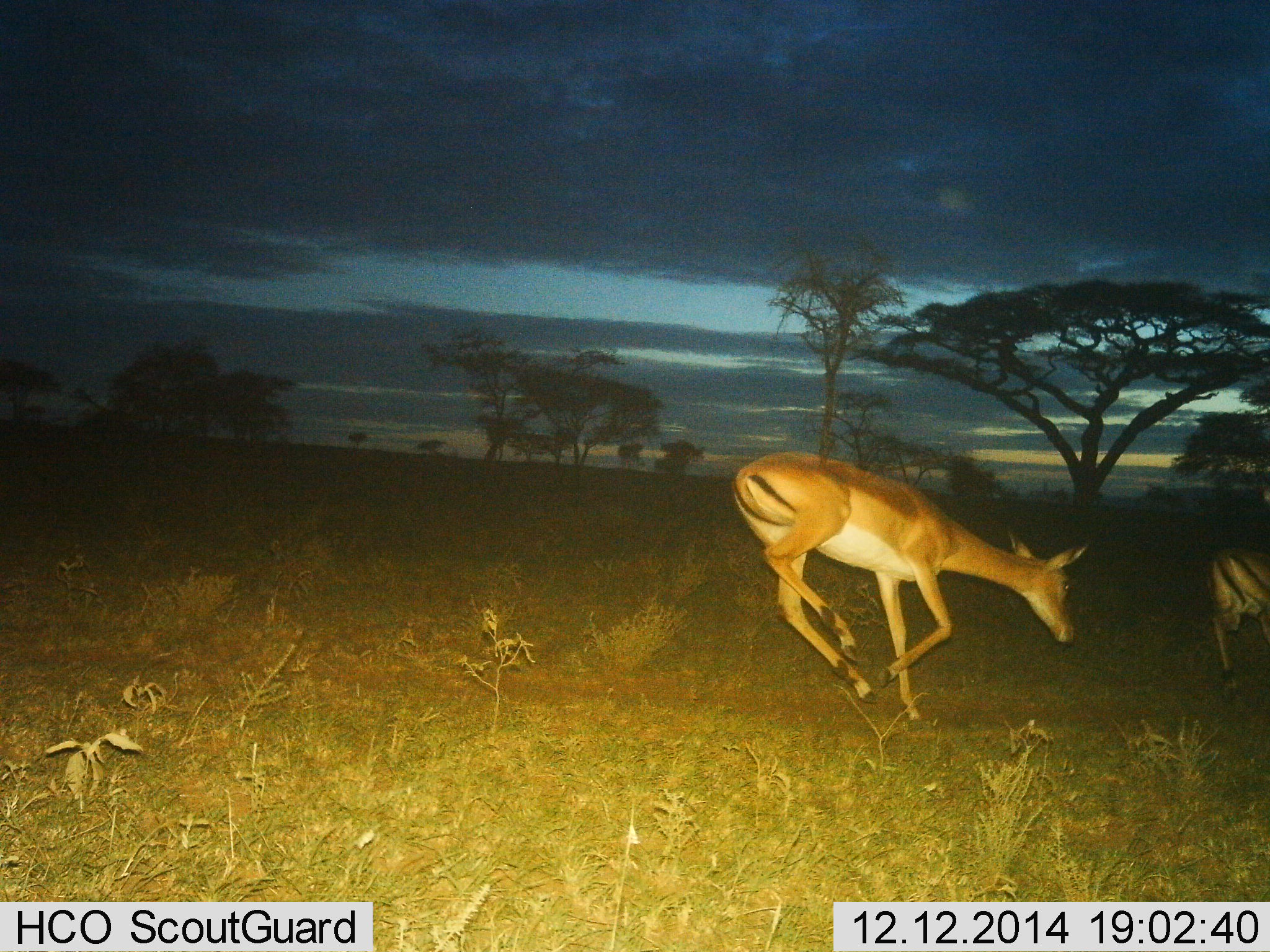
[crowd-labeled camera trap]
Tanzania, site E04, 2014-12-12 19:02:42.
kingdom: Animalia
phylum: Chordata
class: Mammalia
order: Artiodactyla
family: Bovidae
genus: Aepyceros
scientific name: Aepyceros melampus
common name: impala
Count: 2.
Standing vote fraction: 0%.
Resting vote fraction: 0%.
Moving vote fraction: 100%.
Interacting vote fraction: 0%.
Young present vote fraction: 0%.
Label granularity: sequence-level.